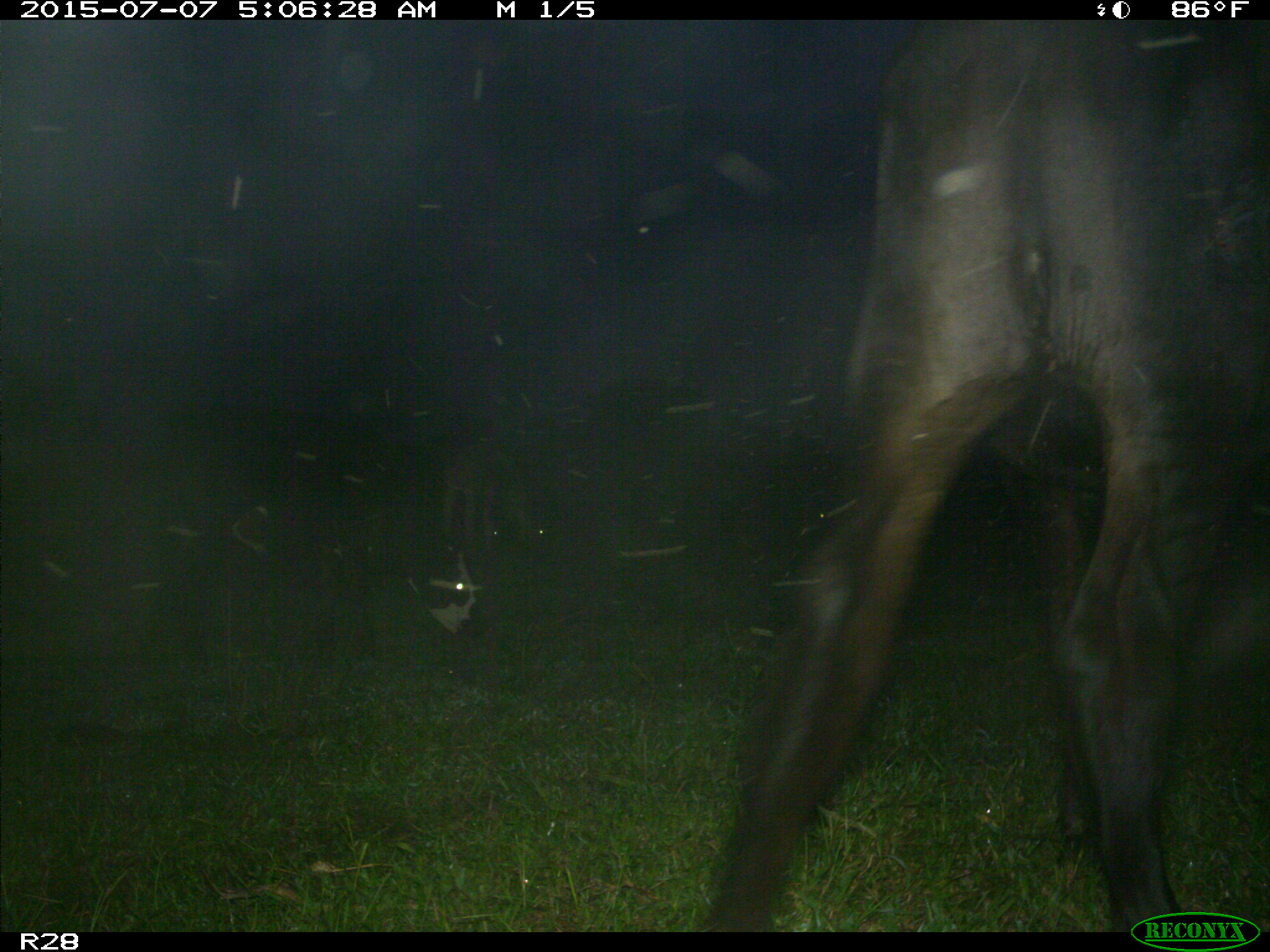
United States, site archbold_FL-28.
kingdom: Animalia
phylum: Chordata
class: Mammalia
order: Artiodactyla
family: Bovidae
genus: Bos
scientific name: Bos taurus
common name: domestic cow